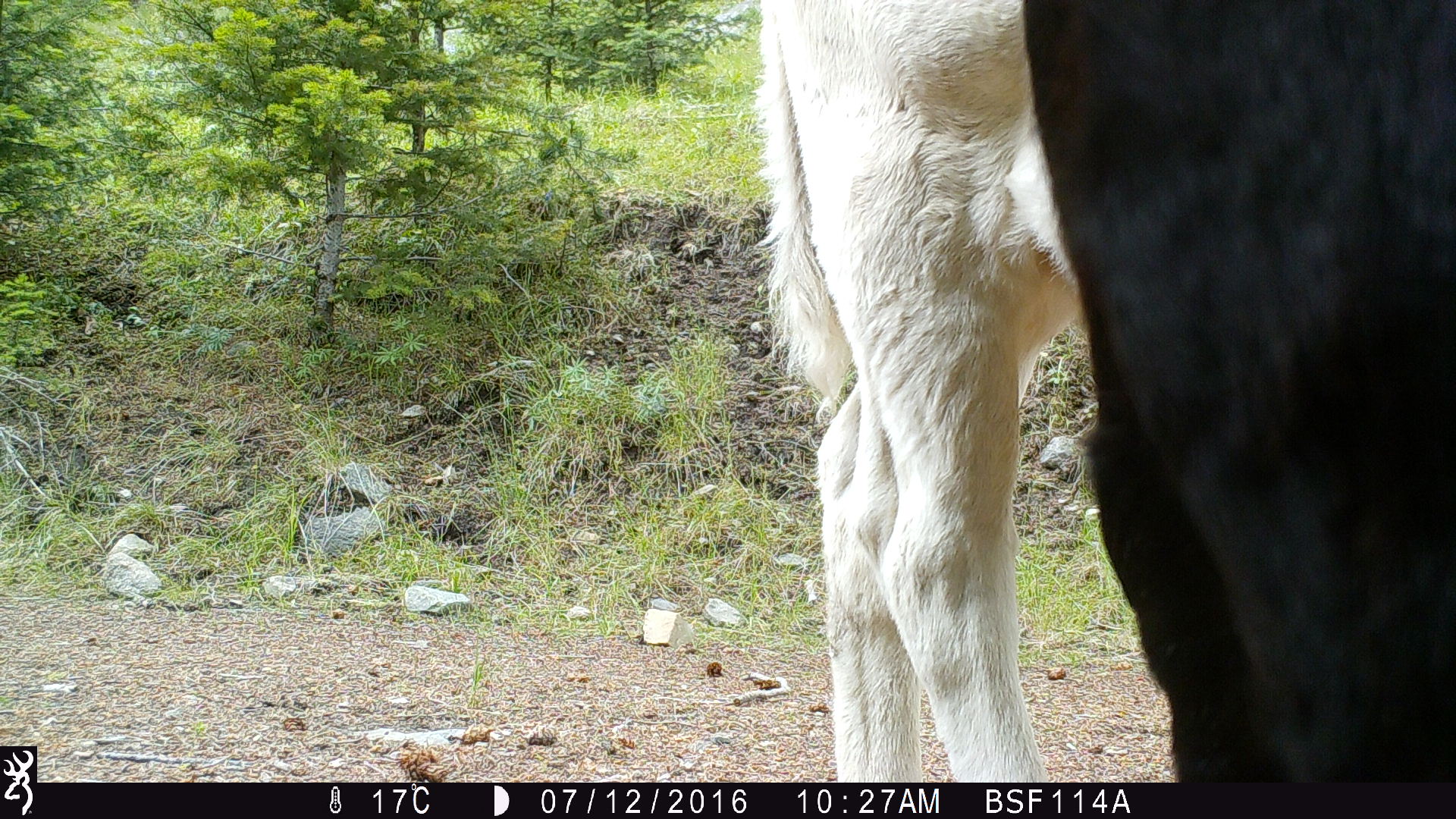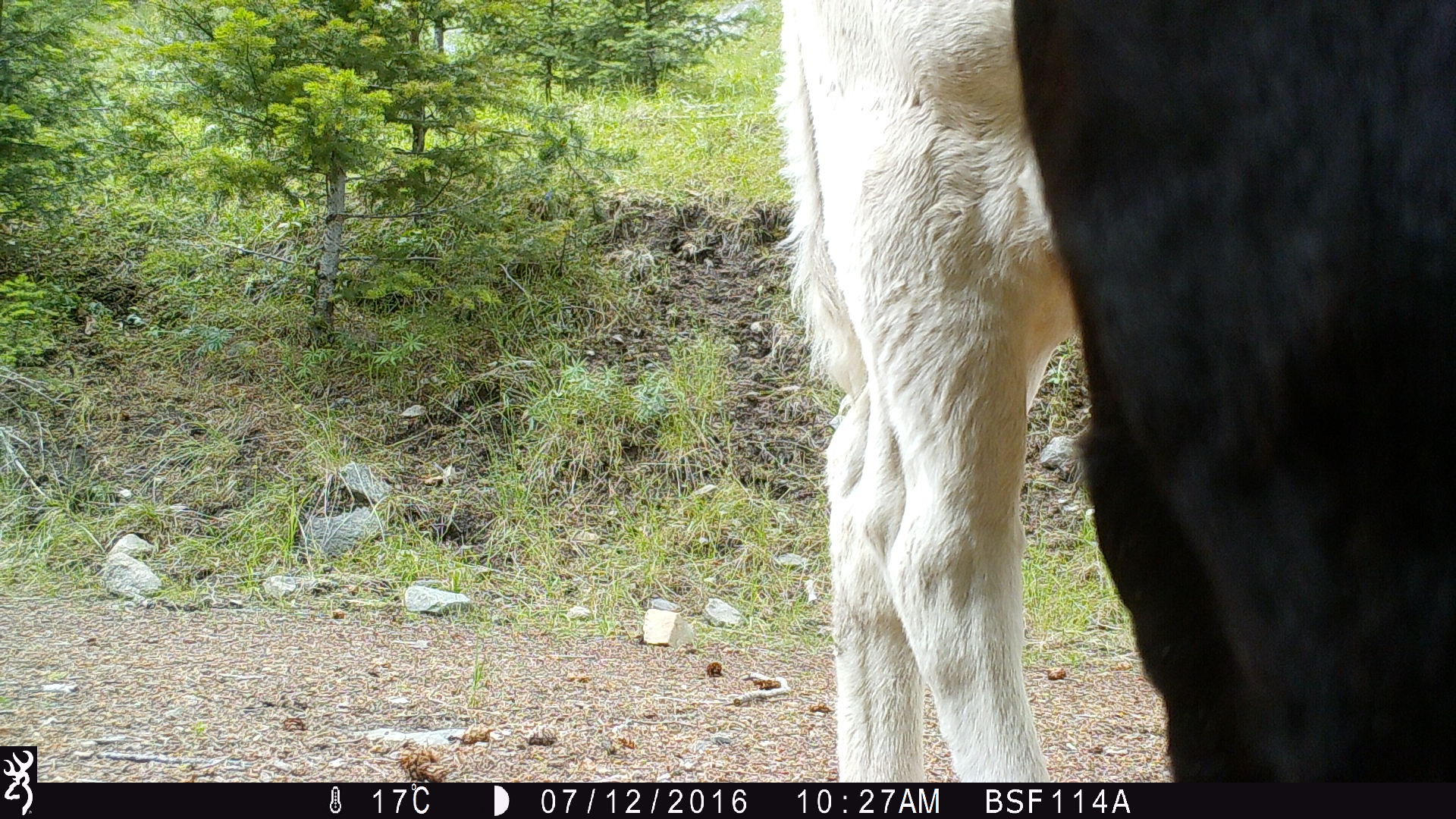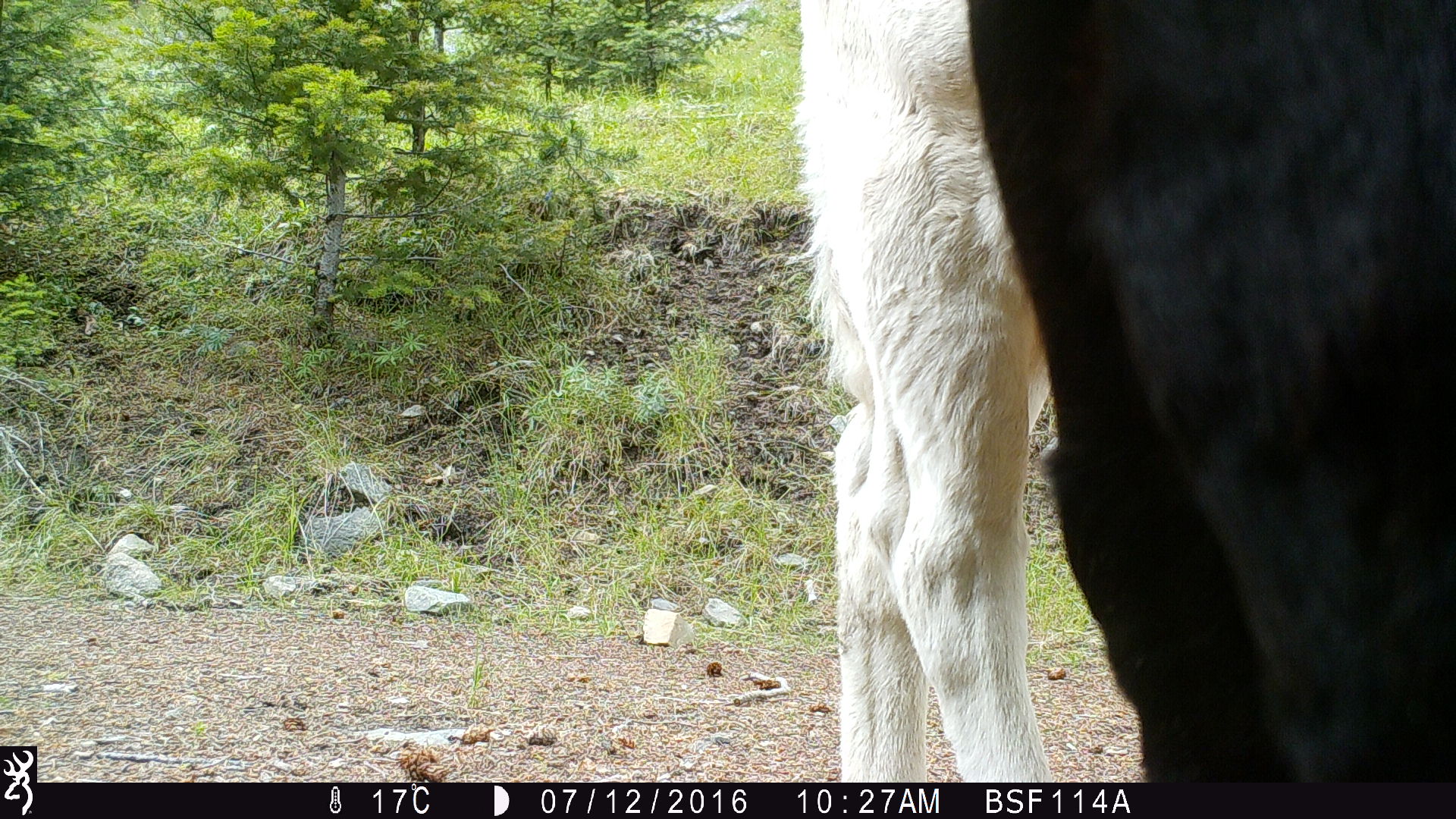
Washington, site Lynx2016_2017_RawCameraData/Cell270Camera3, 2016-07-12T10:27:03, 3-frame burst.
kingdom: Animalia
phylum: Chordata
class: Mammalia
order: Artiodactyla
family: Bovidae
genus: Bos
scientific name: Bos taurus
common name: domestic cattle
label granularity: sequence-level